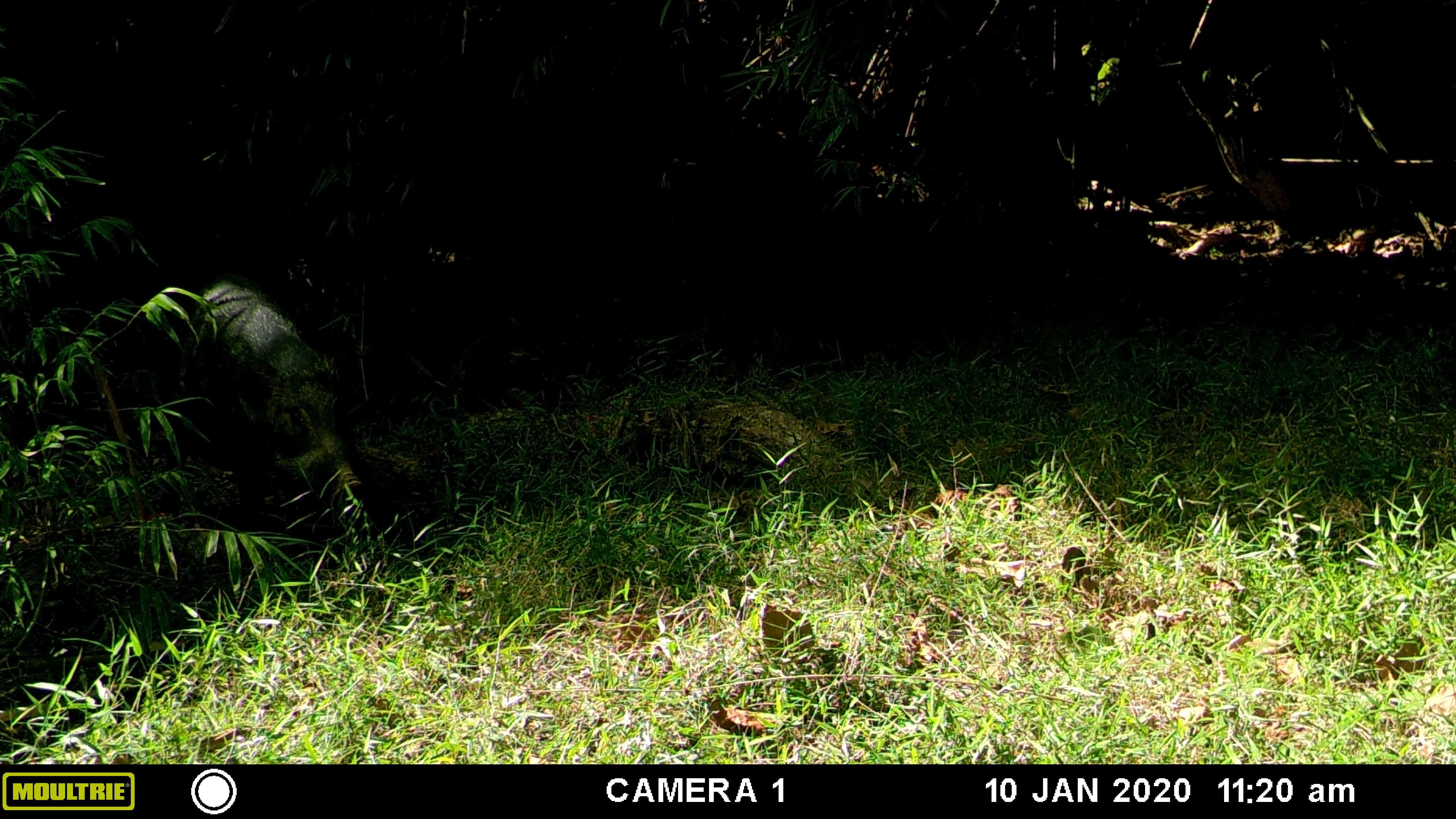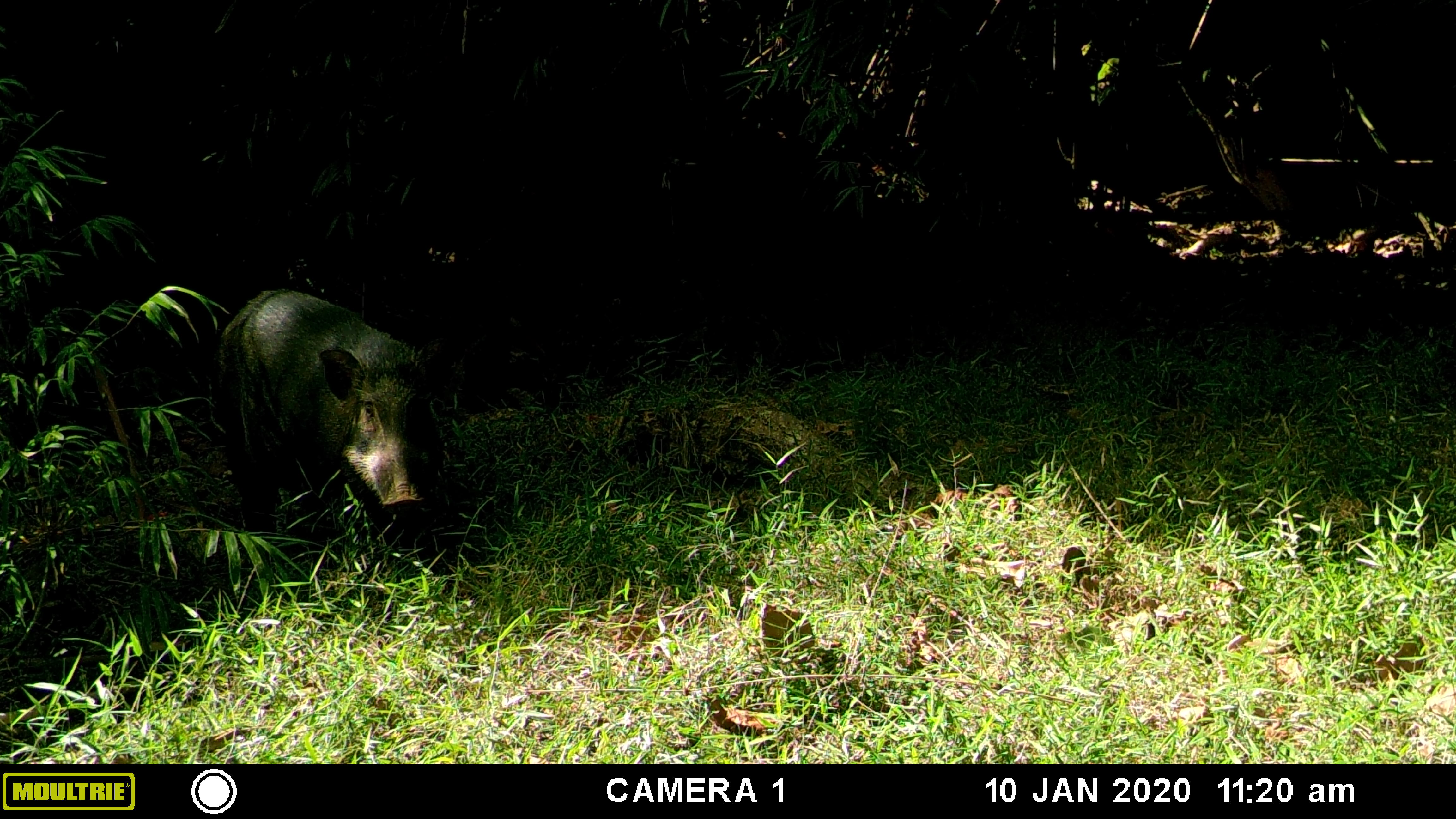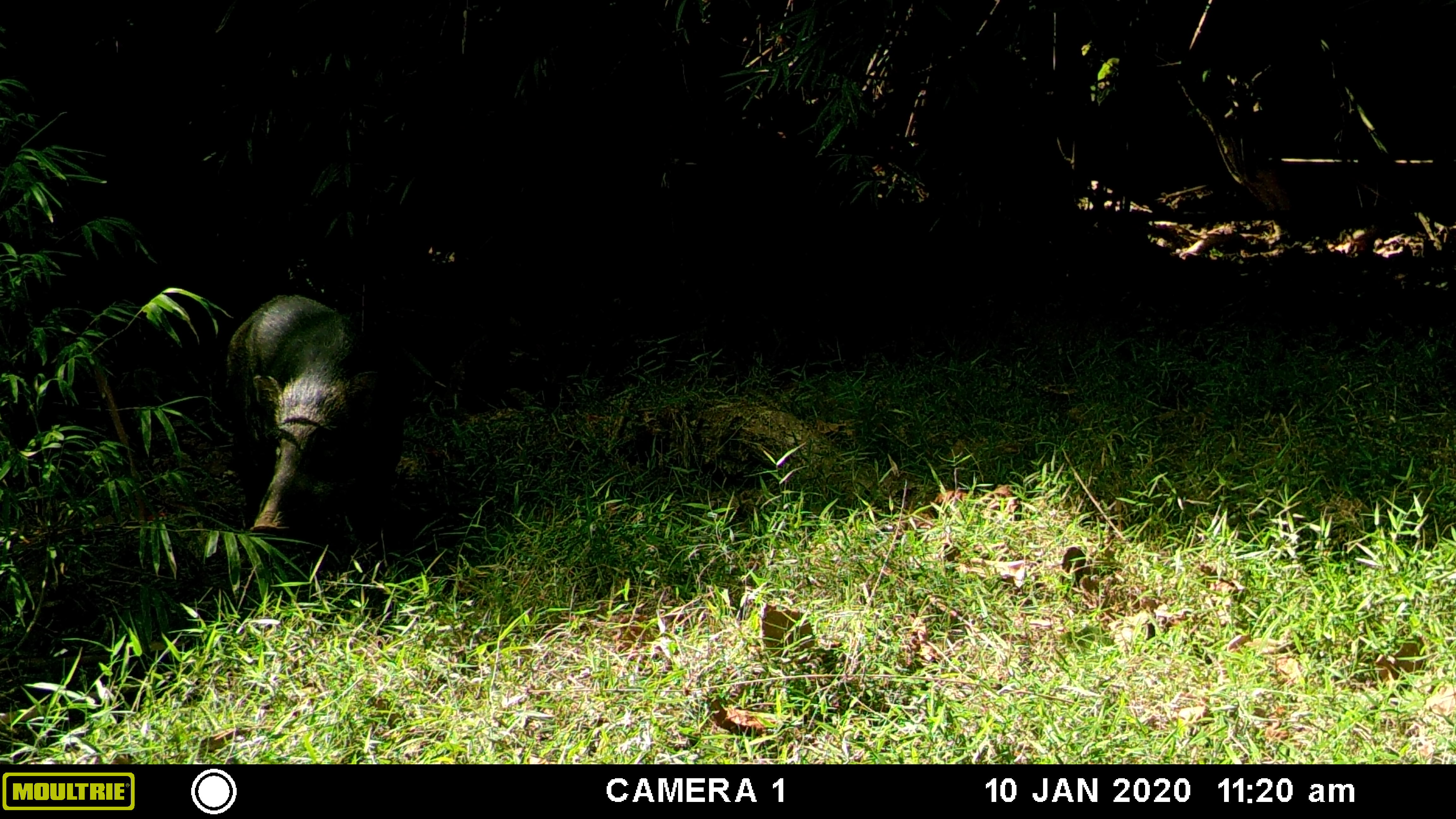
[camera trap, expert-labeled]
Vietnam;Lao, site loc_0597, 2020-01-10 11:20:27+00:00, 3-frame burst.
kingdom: Animalia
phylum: Chordata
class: Mammalia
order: Artiodactyla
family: Suidae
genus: Sus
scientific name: Sus scrofa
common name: eurasian wild pig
Eurasian wild pig (Sus scrofa). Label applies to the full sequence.